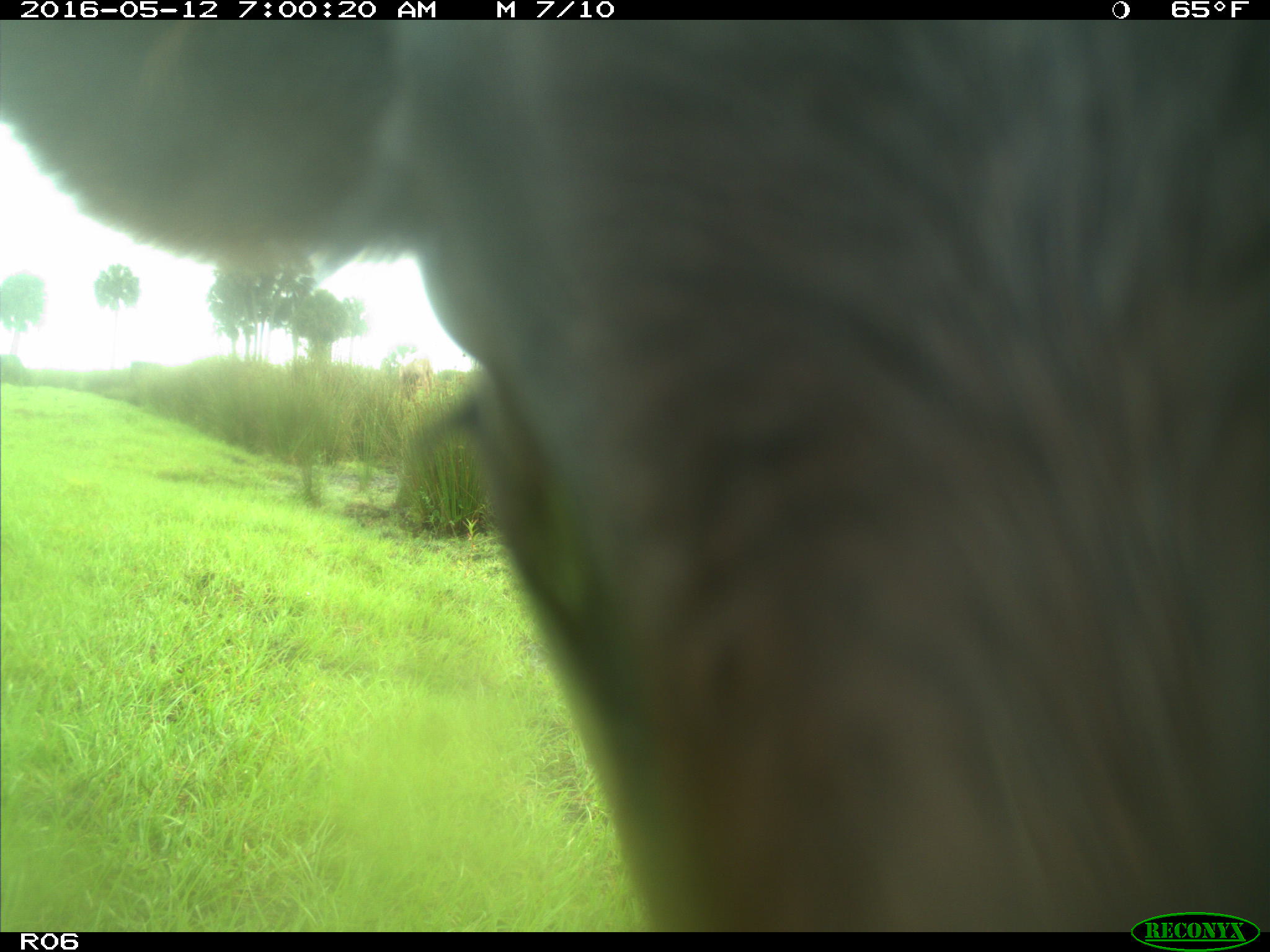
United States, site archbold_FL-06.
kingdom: Animalia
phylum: Chordata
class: Mammalia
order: Artiodactyla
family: Bovidae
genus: Bos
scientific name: Bos taurus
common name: domestic cow